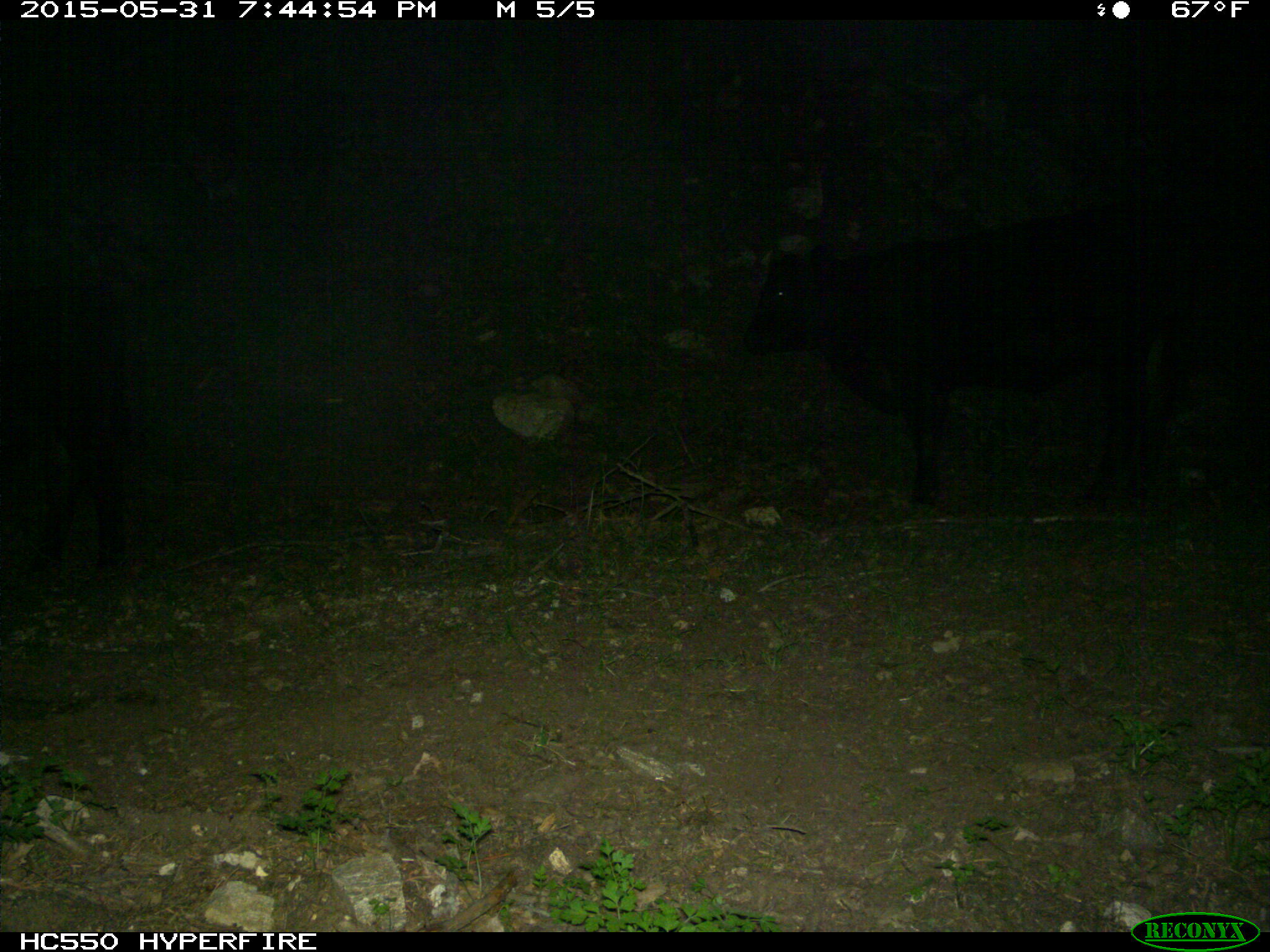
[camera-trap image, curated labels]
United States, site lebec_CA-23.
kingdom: Animalia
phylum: Chordata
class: Mammalia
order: Artiodactyla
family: Bovidae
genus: Bos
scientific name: Bos taurus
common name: domestic cow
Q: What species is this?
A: Bos taurus (domestic cow).